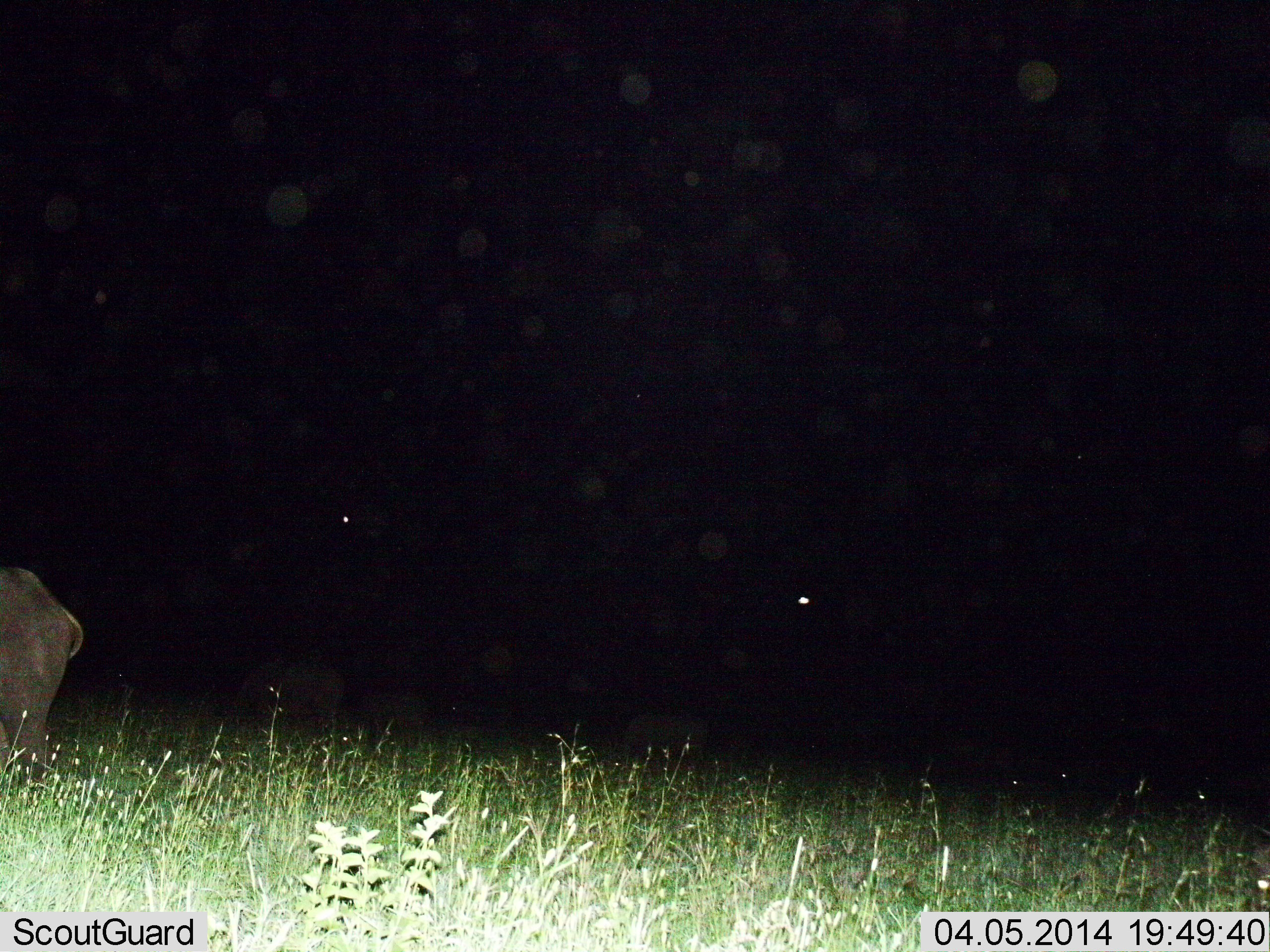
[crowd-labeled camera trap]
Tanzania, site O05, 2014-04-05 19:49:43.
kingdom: Animalia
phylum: Chordata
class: Mammalia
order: Proboscidea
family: Elephantidae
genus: Loxodonta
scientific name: Loxodonta africana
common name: african bush elephant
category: elephant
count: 3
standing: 78%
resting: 0%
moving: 11%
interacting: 0%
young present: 11%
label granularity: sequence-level